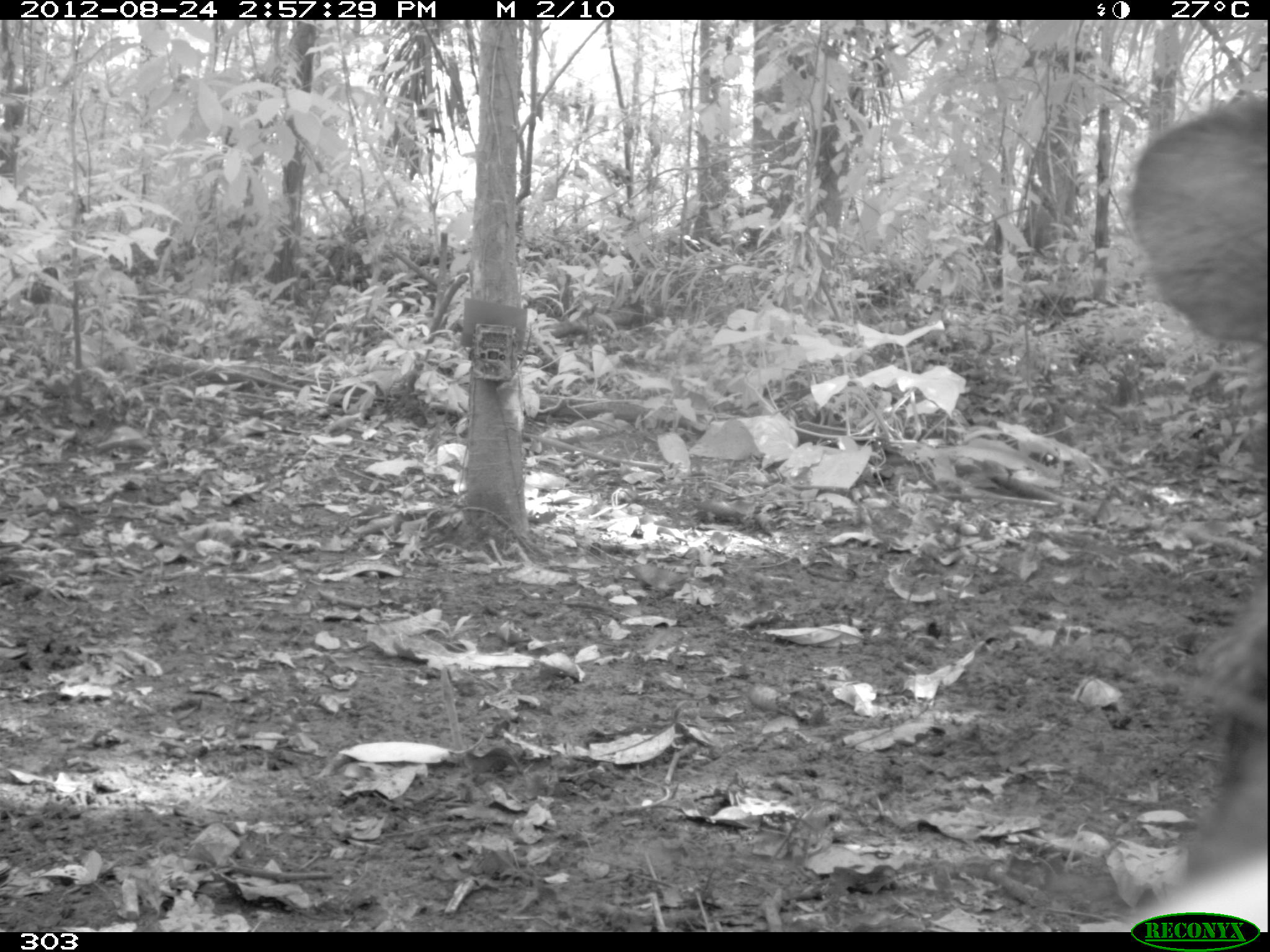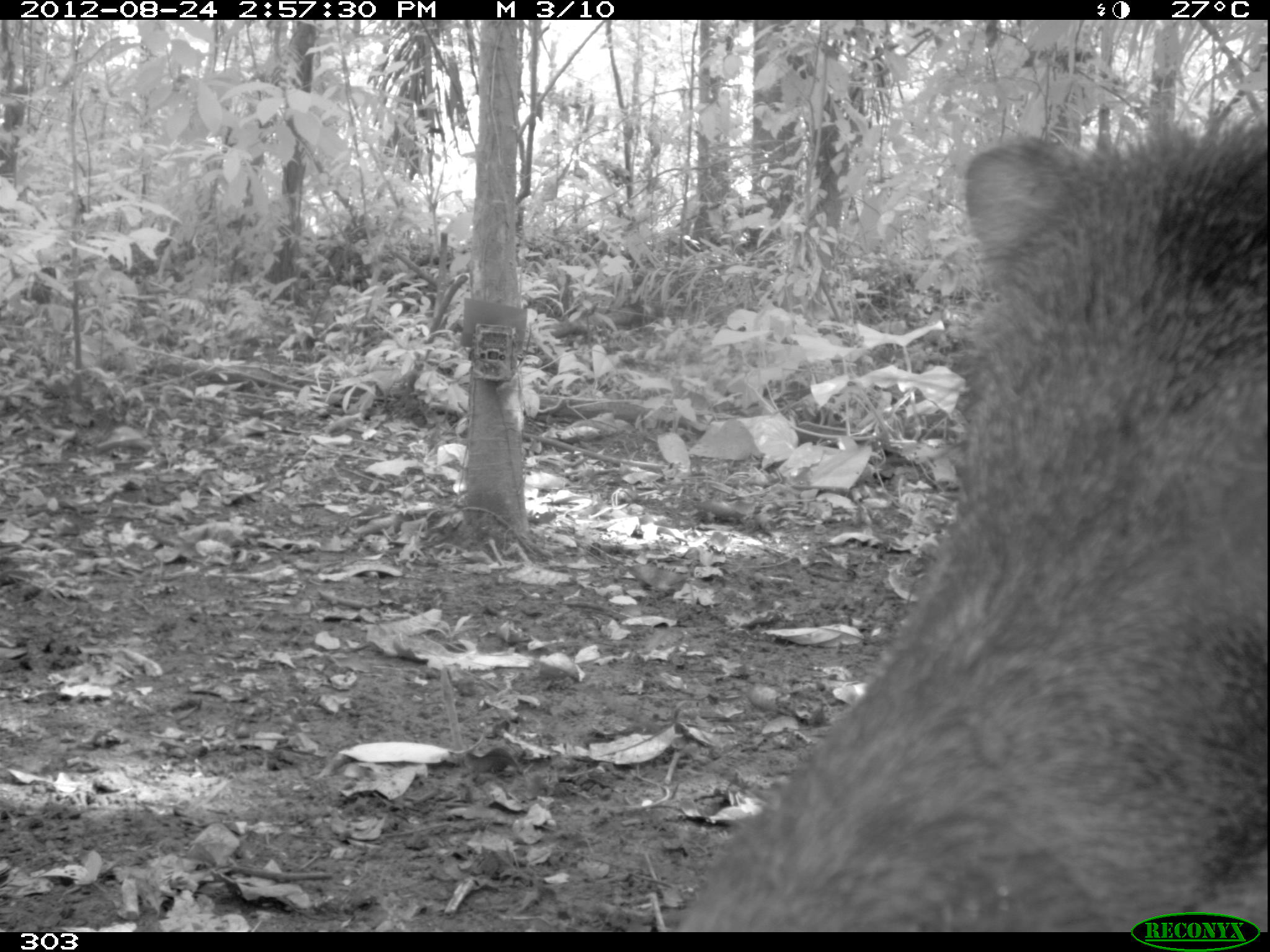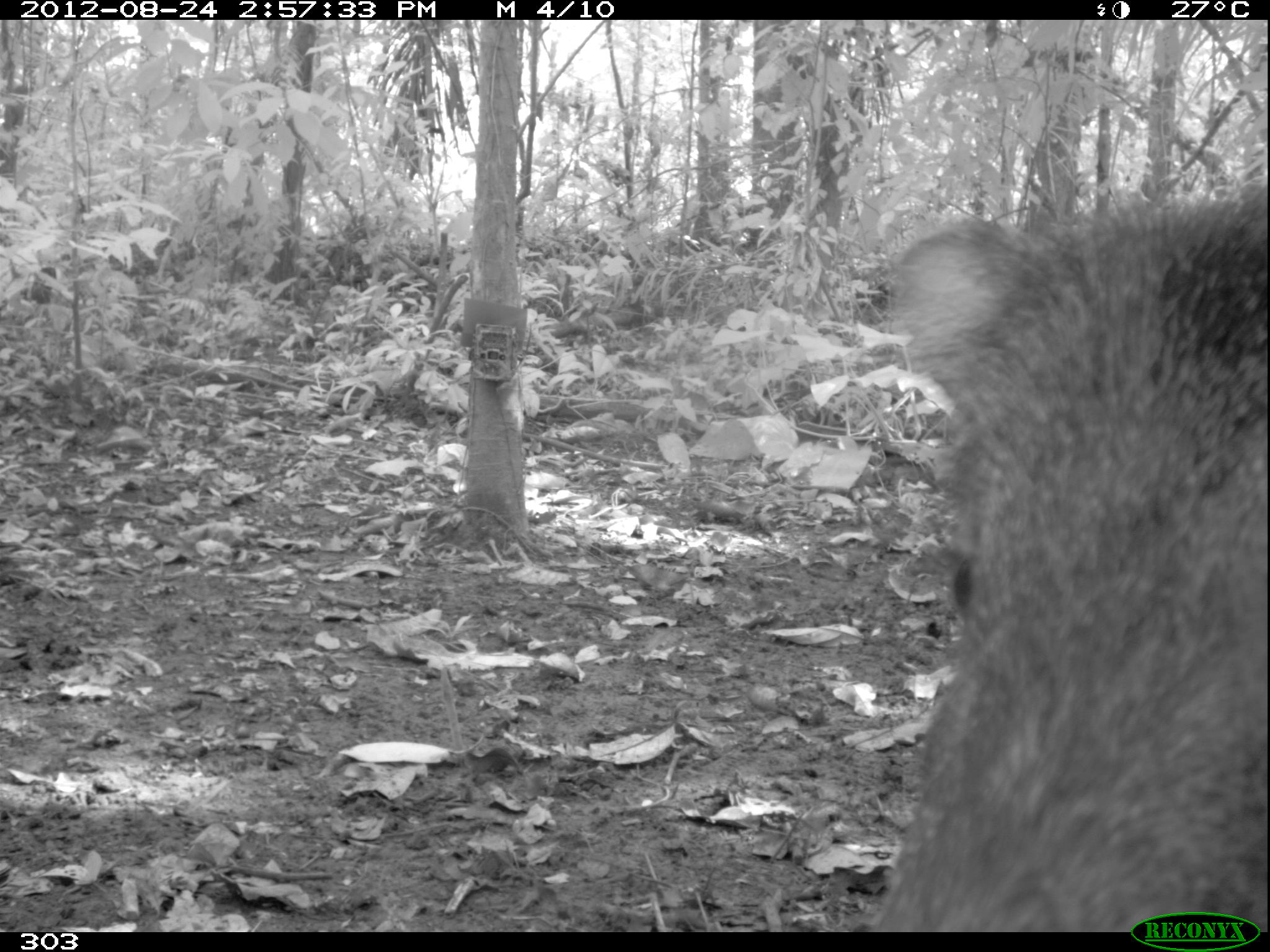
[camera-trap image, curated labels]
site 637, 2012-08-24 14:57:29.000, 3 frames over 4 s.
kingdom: Animalia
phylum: Chordata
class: Mammalia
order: Artiodactyla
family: Tayassuidae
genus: Tayassu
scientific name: Tayassu pecari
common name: white-lipped peccary